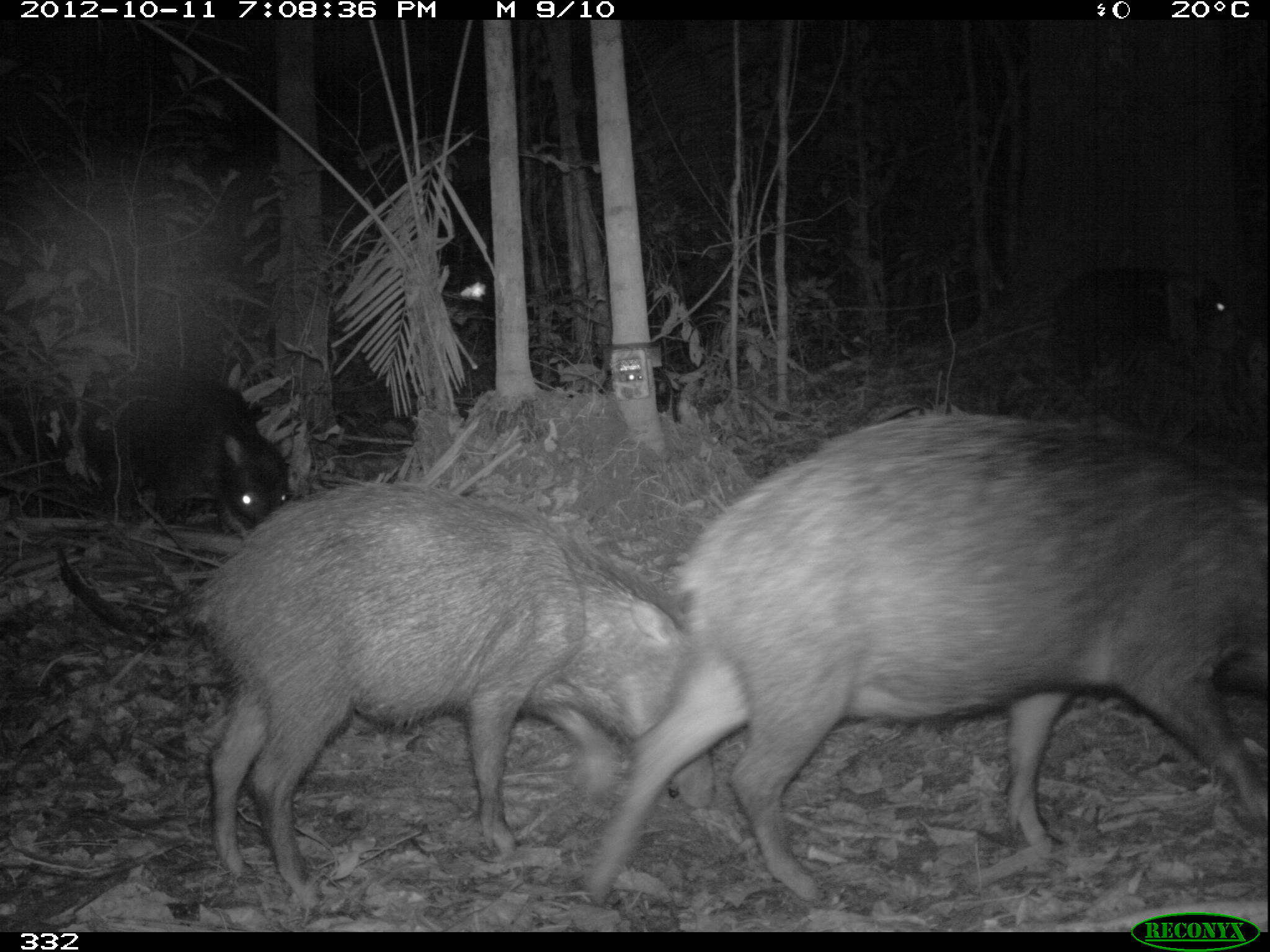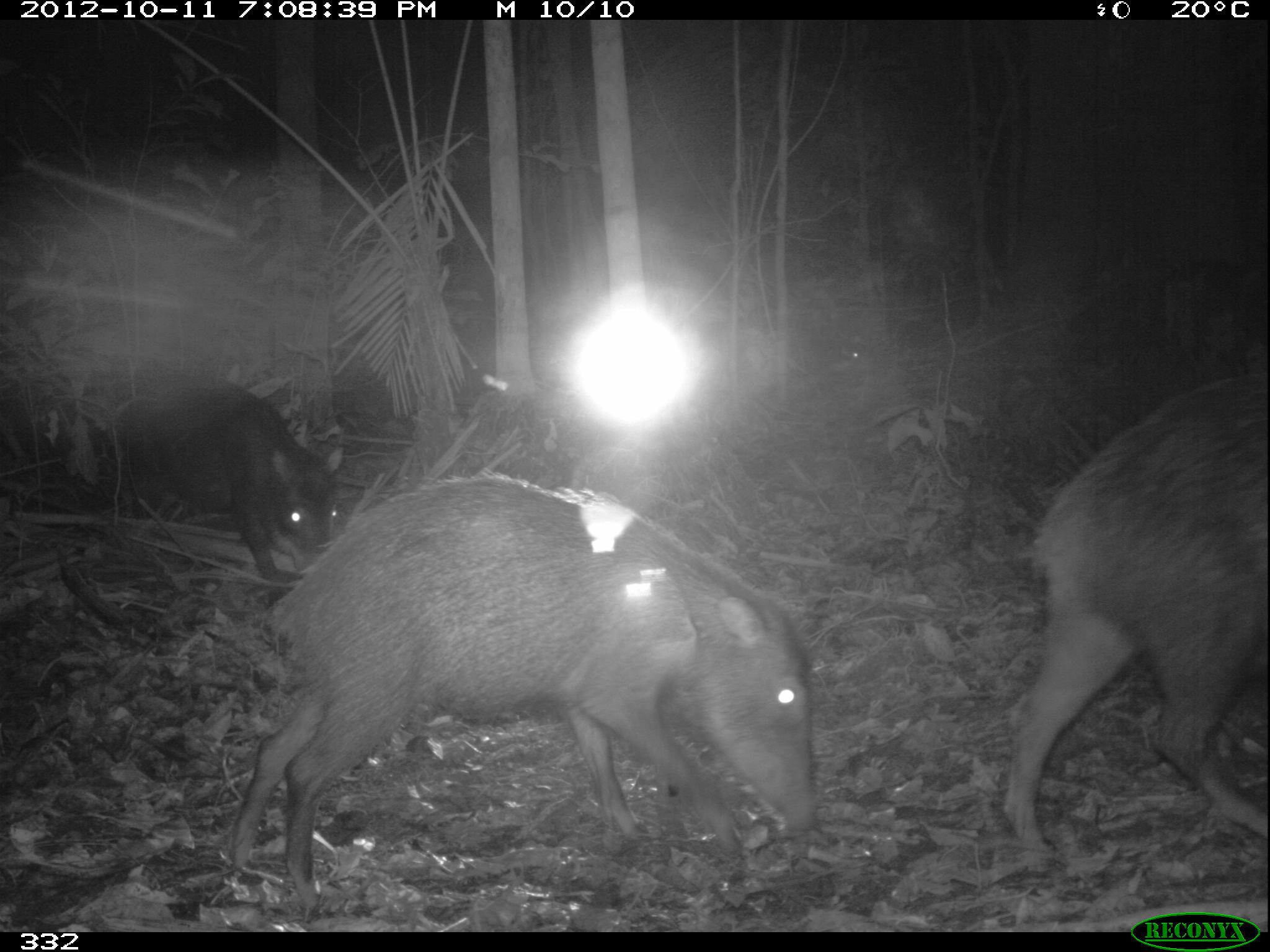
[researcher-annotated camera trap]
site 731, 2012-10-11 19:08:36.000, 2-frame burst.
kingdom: Animalia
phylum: Chordata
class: Mammalia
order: Artiodactyla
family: Tayassuidae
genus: Tayassu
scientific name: Tayassu pecari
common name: white-lipped peccary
Tayassu pecari (white-lipped peccary).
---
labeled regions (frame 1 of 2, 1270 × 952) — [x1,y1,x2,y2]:
tayassu pecari: [590,412,1270,903]; [187,482,713,909]; [86,361,288,532]; [1053,266,1244,379]; [446,261,499,319]